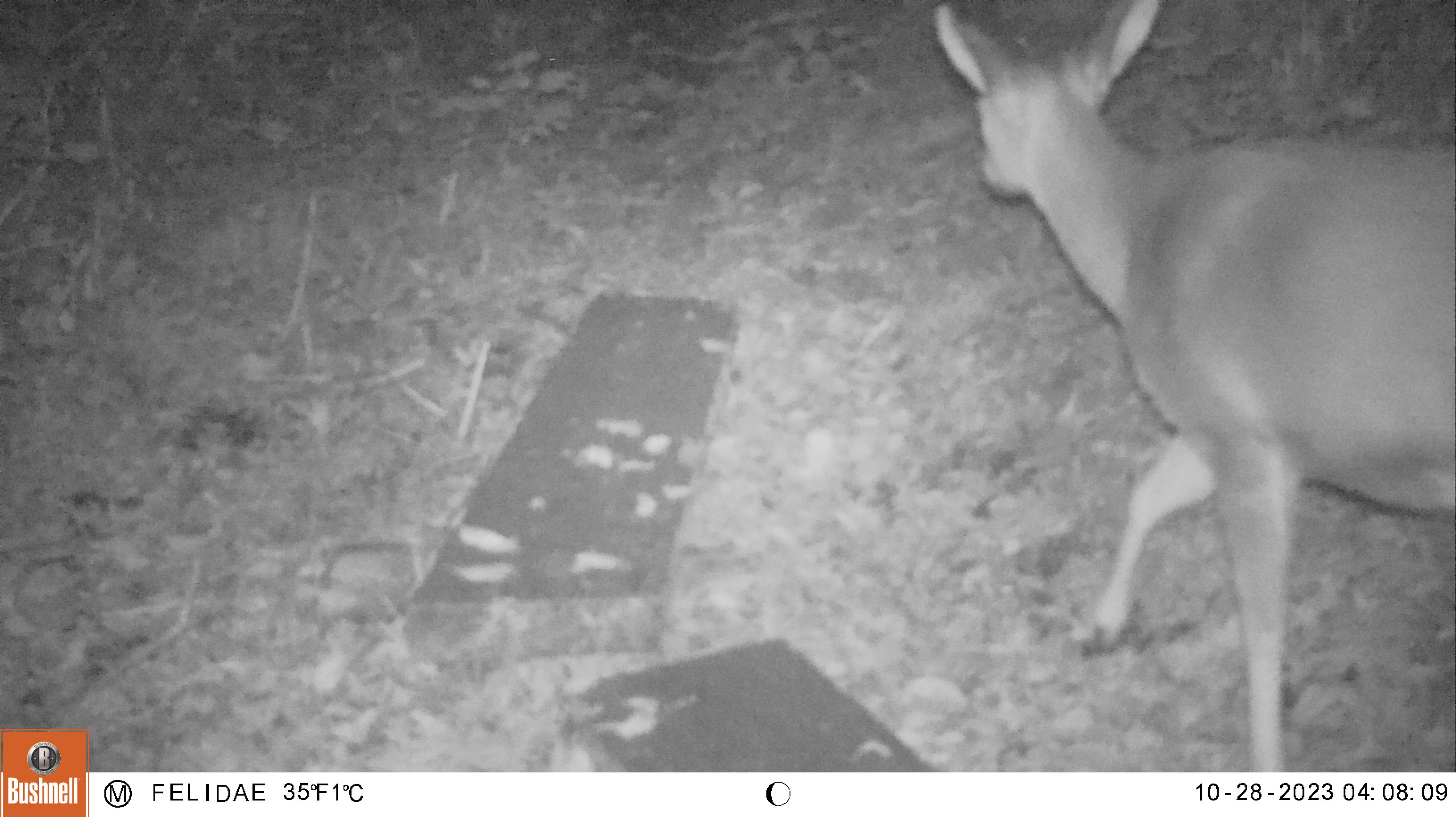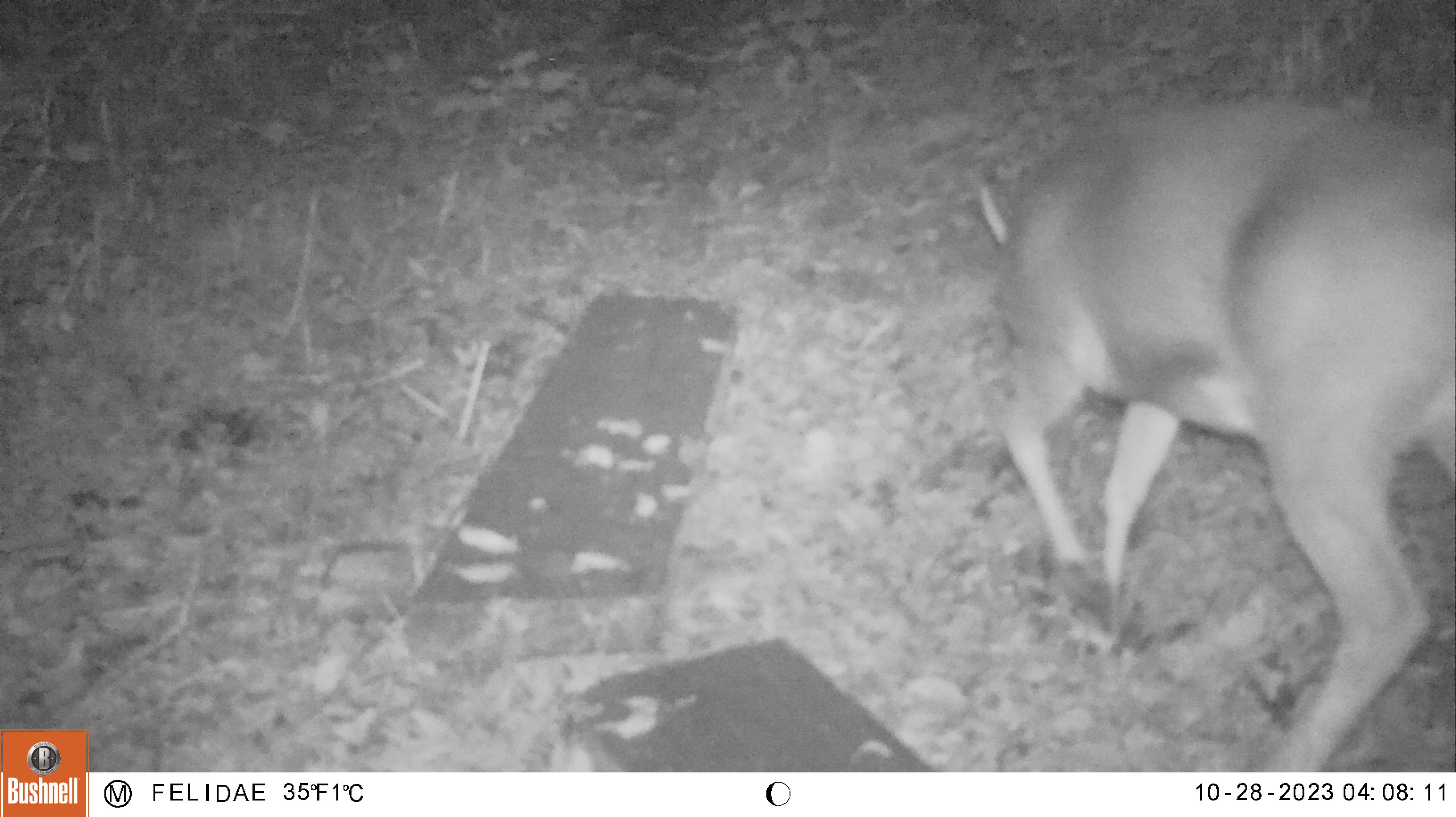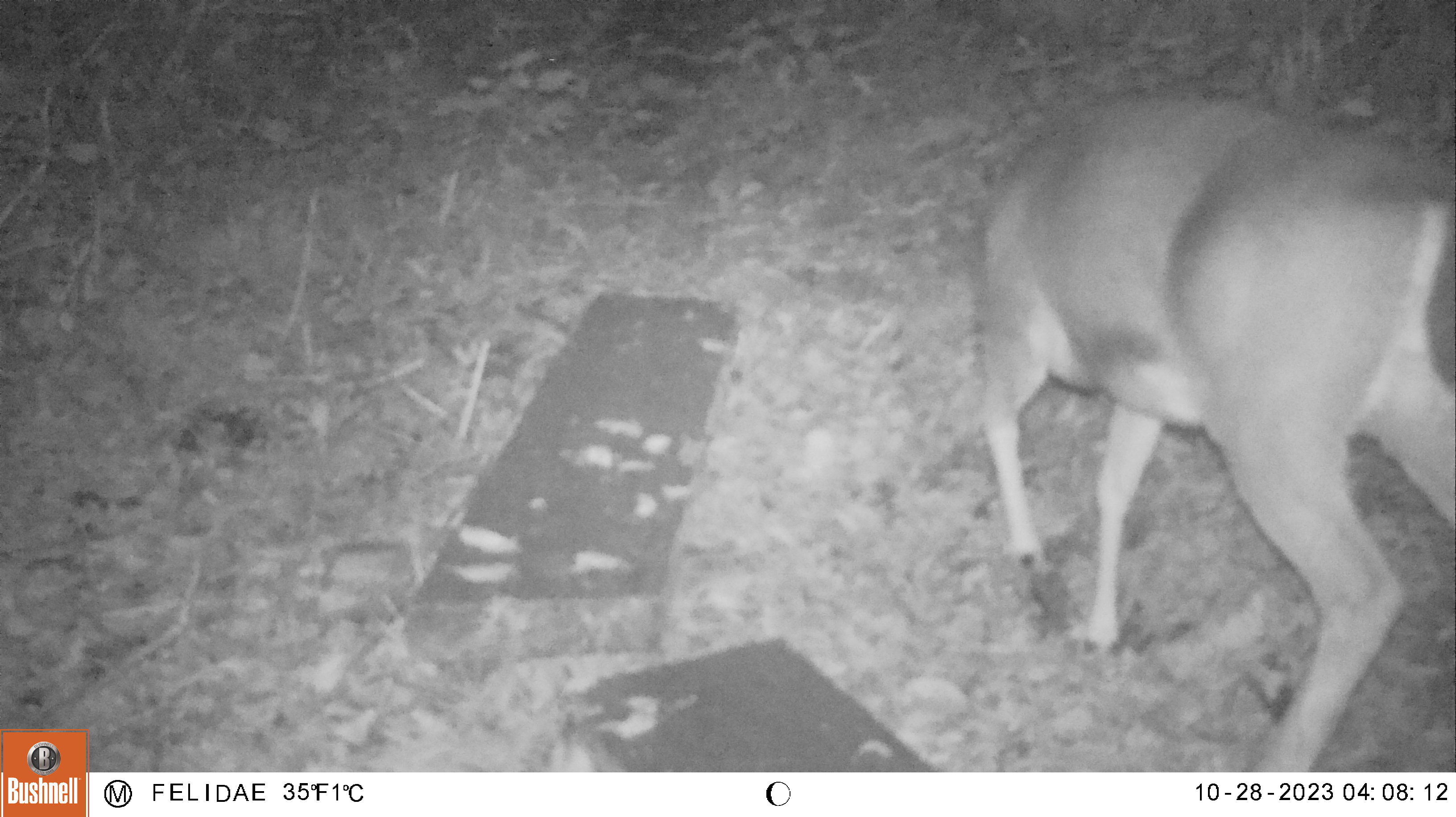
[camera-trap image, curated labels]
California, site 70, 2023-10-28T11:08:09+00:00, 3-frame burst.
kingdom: Animalia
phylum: Chordata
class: Mammalia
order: Artiodactyla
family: Cervidae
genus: Odocoileus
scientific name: Odocoileus hemionus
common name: mule deer